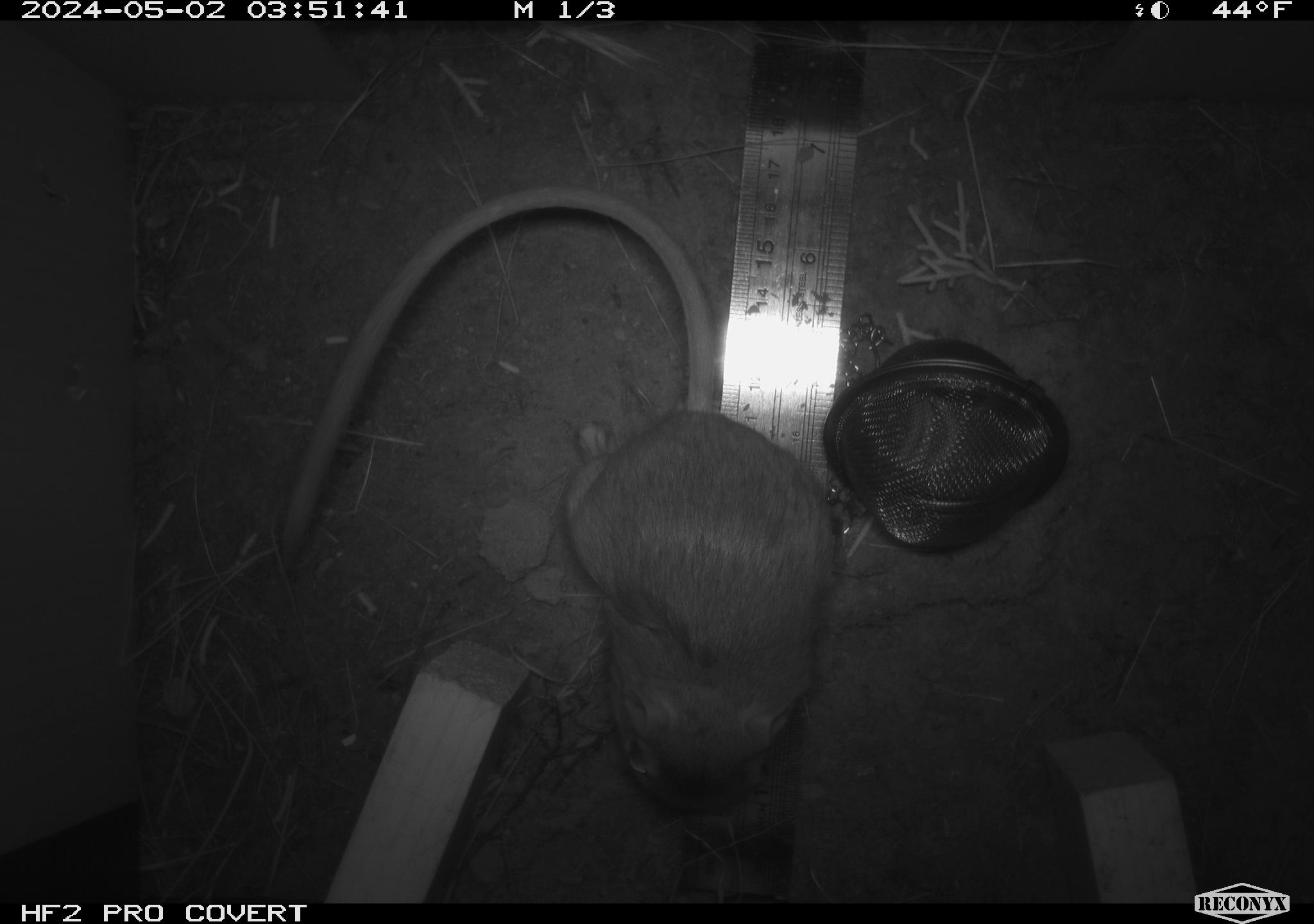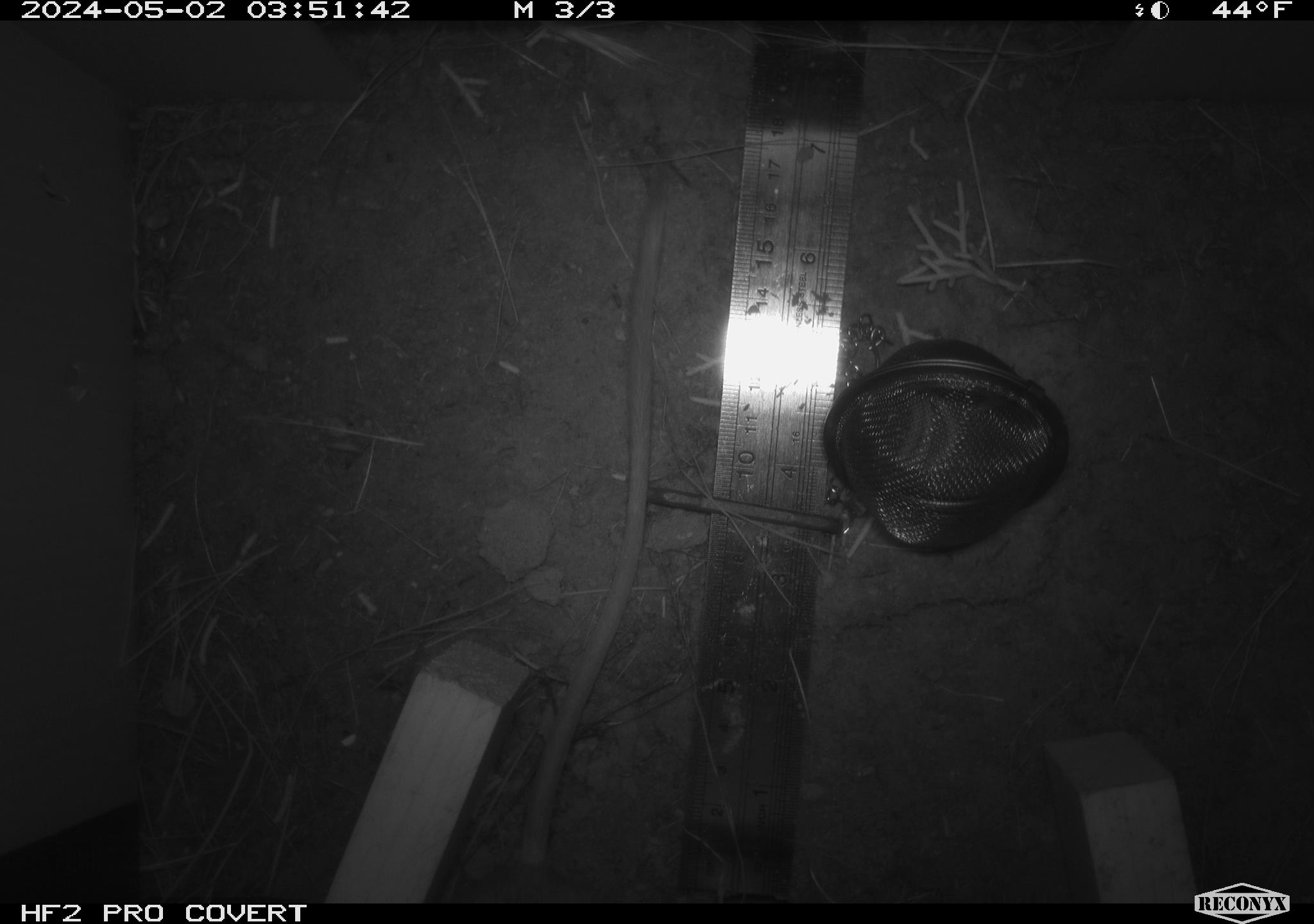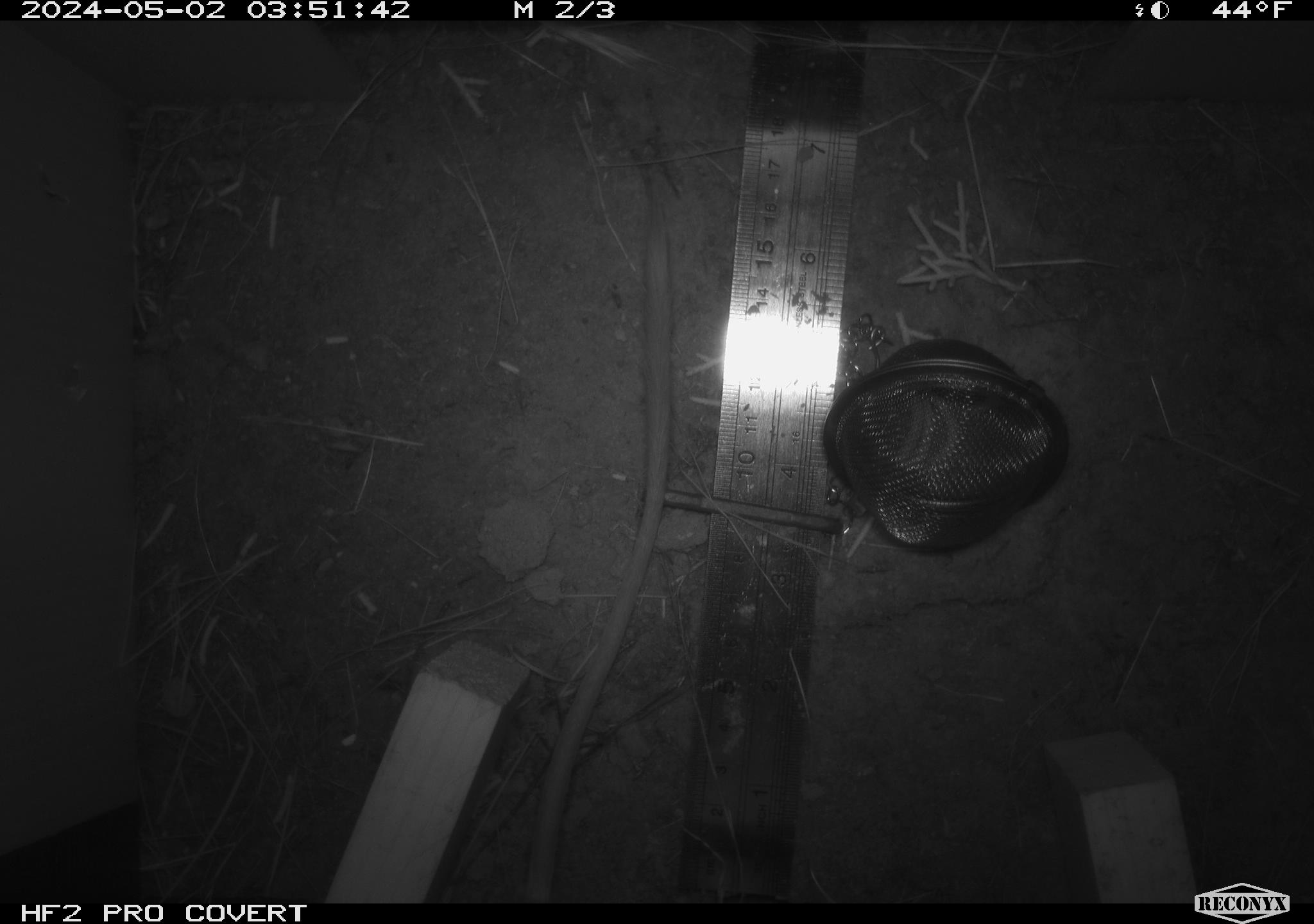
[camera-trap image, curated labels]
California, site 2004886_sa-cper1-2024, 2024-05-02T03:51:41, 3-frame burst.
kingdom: Animalia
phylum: Chordata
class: Mammalia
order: Rodentia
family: Heteromyidae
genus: Dipodomys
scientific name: Dipodomys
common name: kangaroo rats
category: dipodomys species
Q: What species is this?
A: Dipodomys species (kangaroo rats) (Dipodomys).